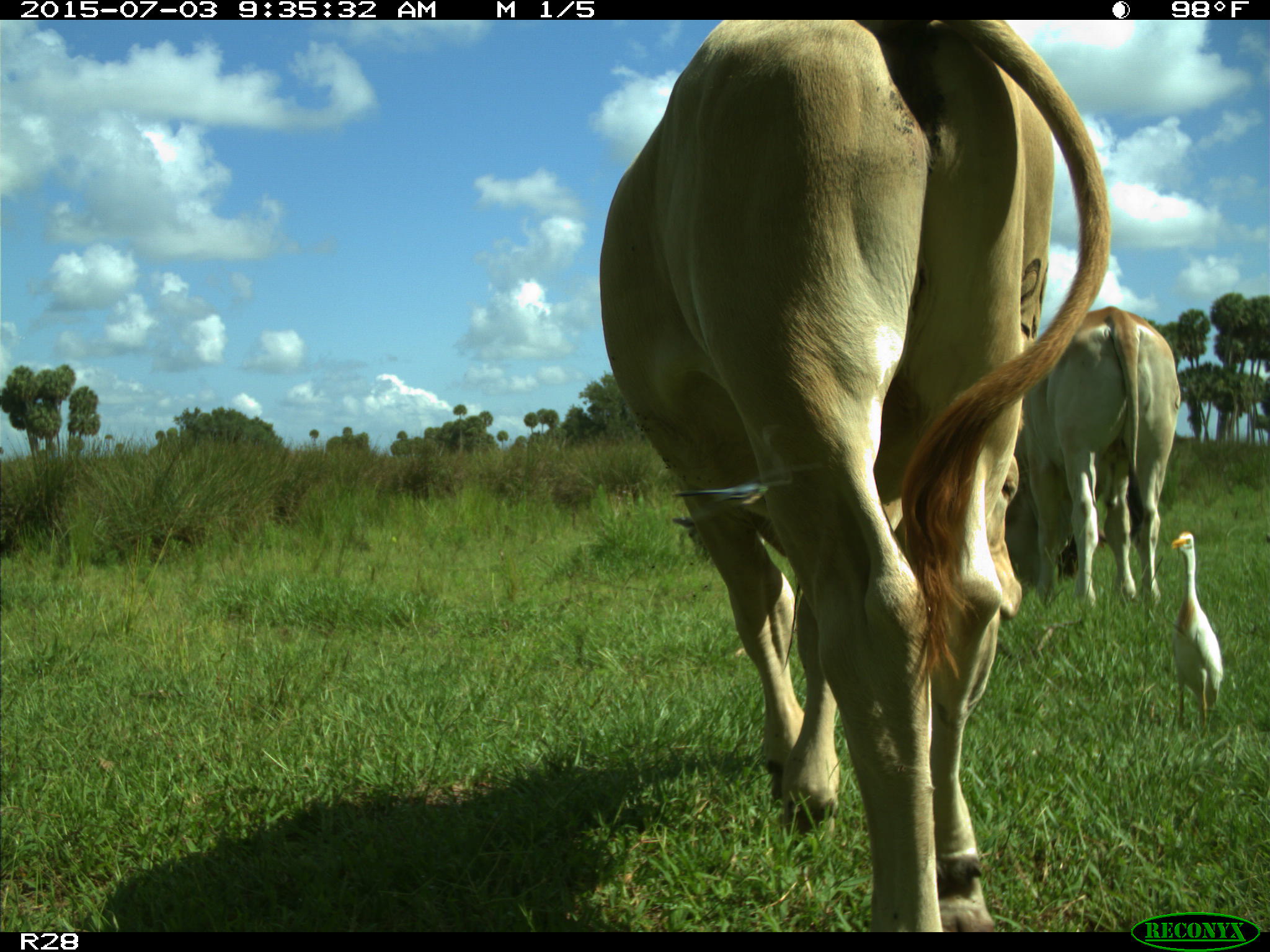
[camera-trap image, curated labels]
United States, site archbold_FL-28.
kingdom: Animalia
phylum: Chordata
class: Mammalia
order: Artiodactyla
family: Bovidae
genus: Bos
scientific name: Bos taurus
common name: domestic cow